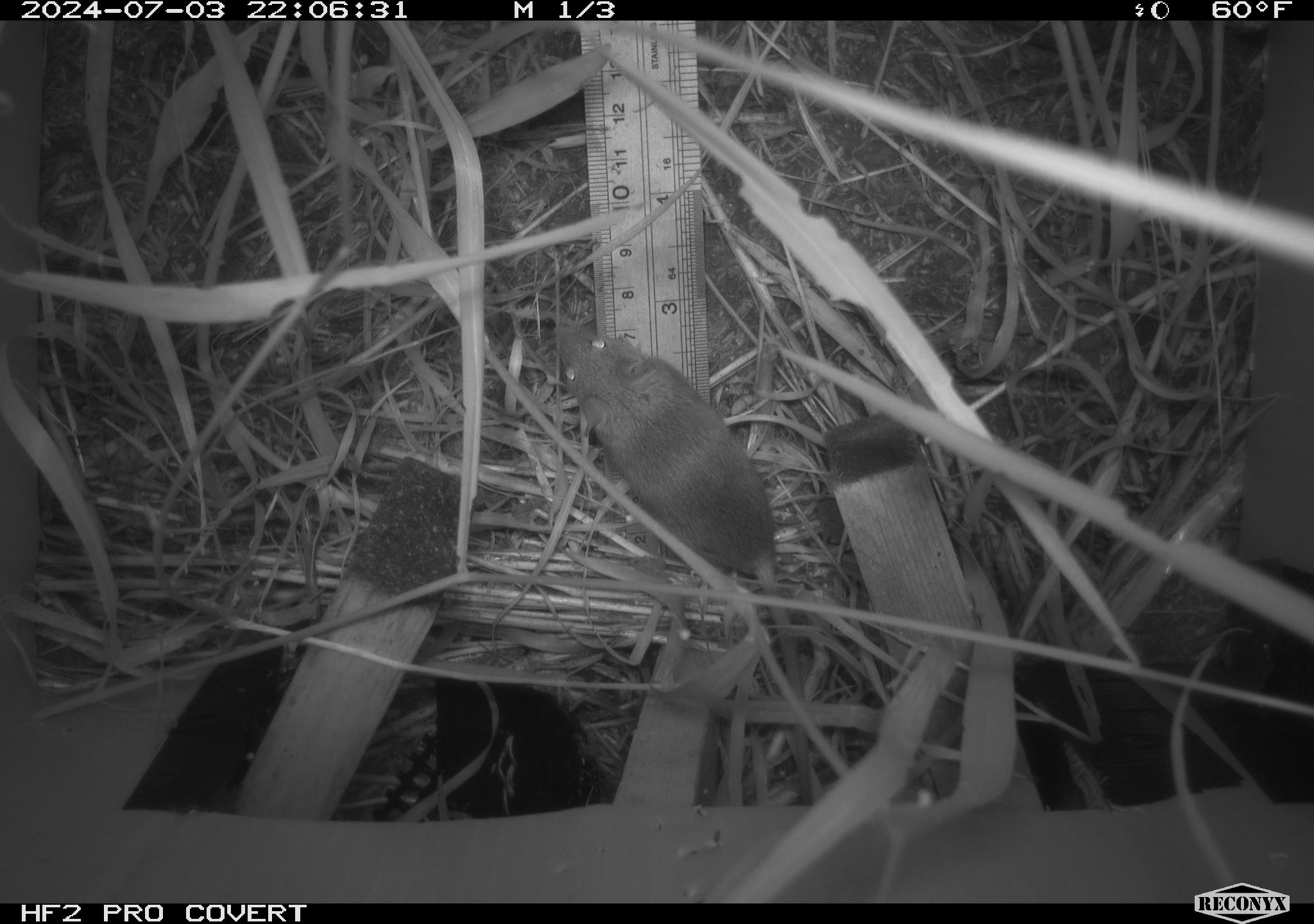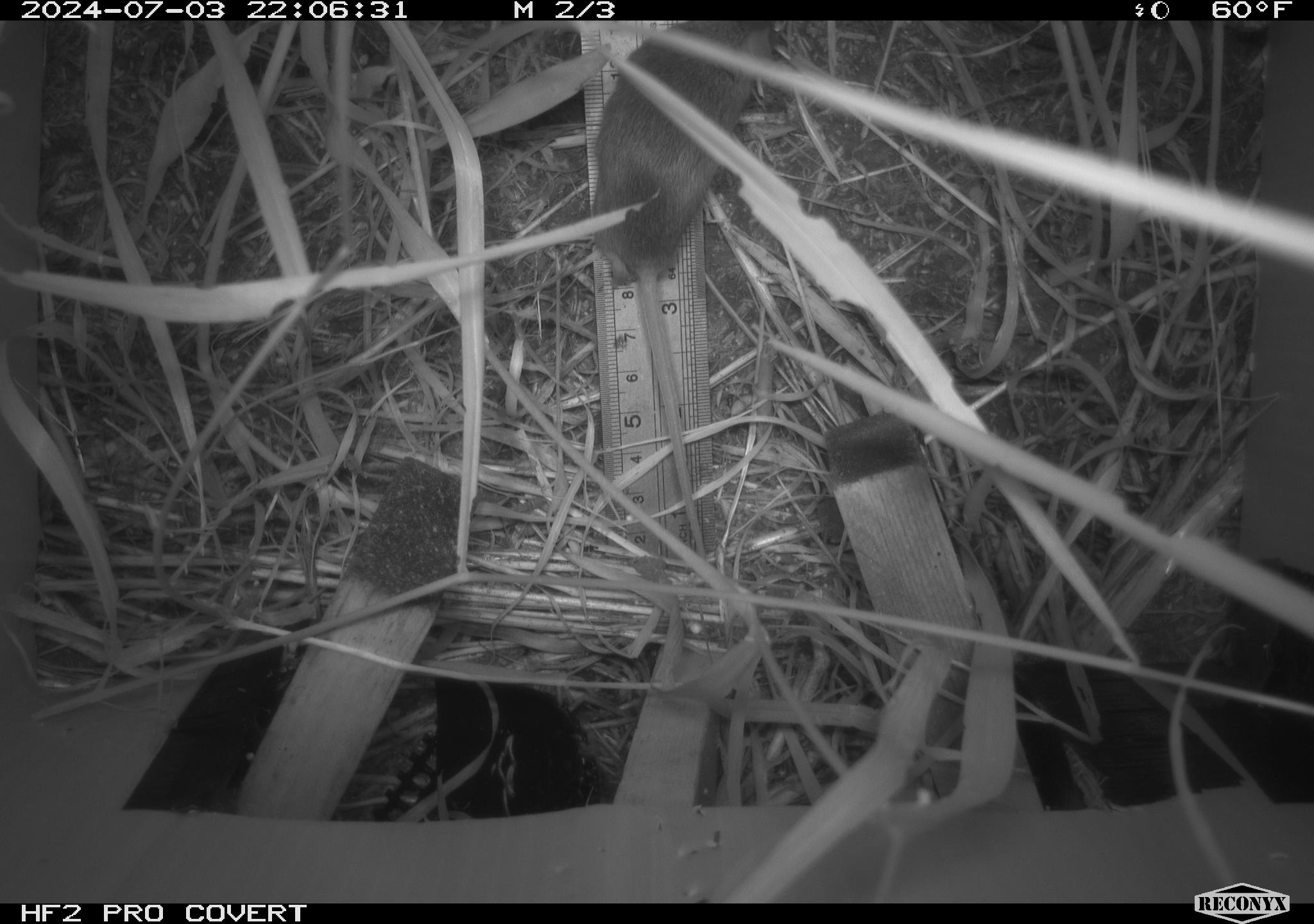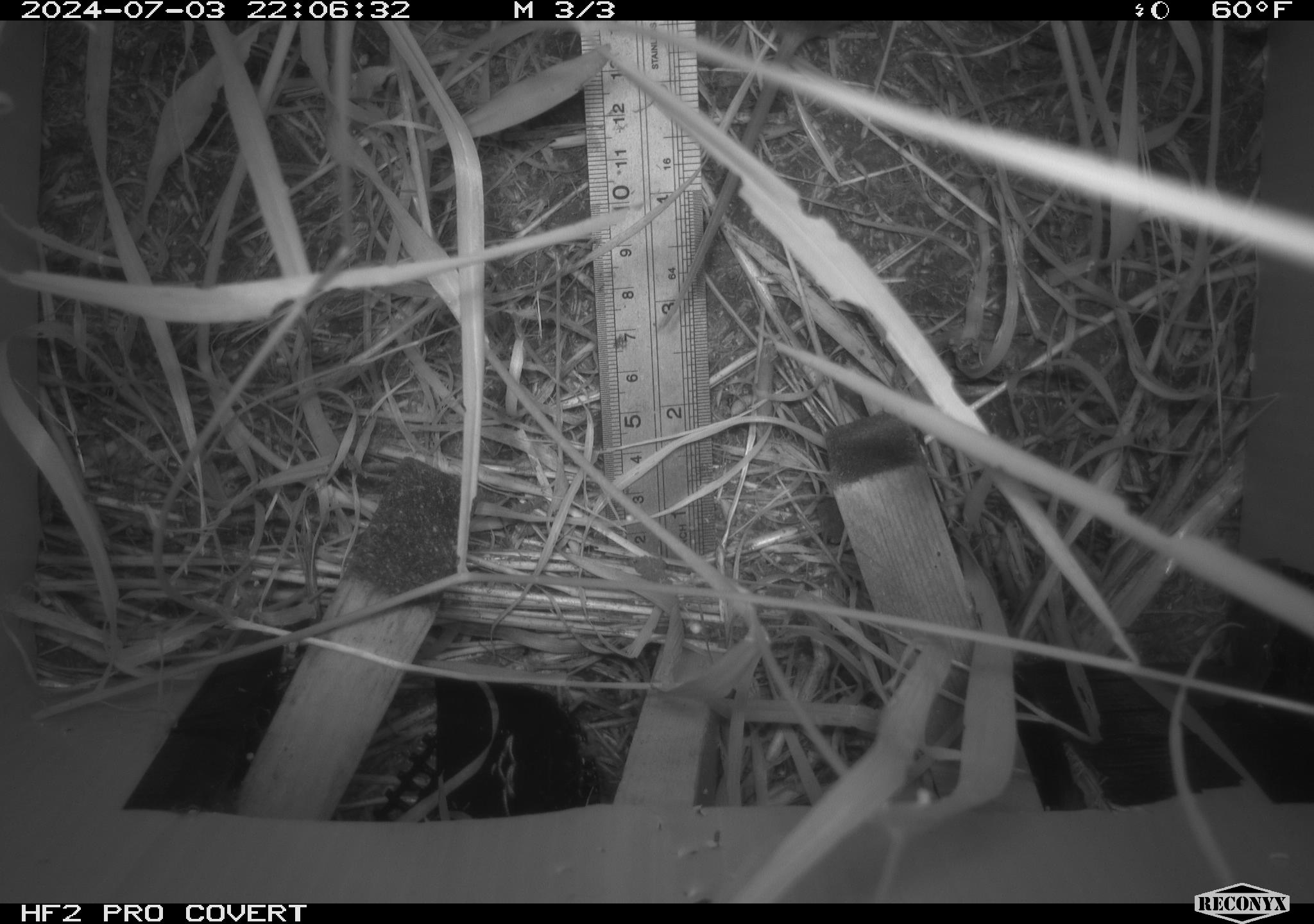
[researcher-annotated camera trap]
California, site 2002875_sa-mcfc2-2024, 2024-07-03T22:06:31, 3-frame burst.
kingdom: Animalia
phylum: Chordata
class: Mammalia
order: Rodentia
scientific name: Rodentia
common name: rodent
Rodent (Rodentia).